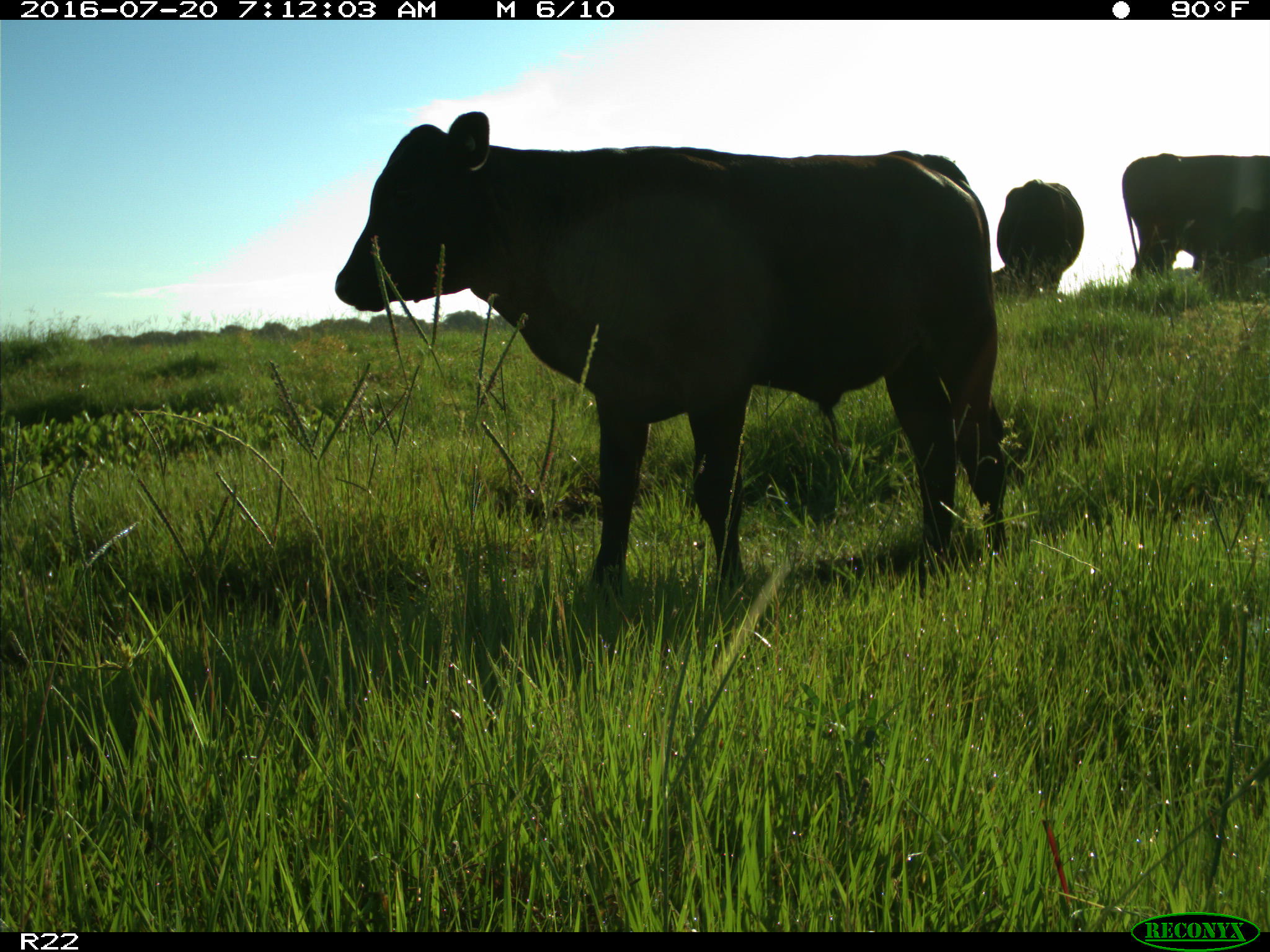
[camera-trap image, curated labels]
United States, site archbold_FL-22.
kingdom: Animalia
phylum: Chordata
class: Mammalia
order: Artiodactyla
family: Bovidae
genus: Bos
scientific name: Bos taurus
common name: domestic cow